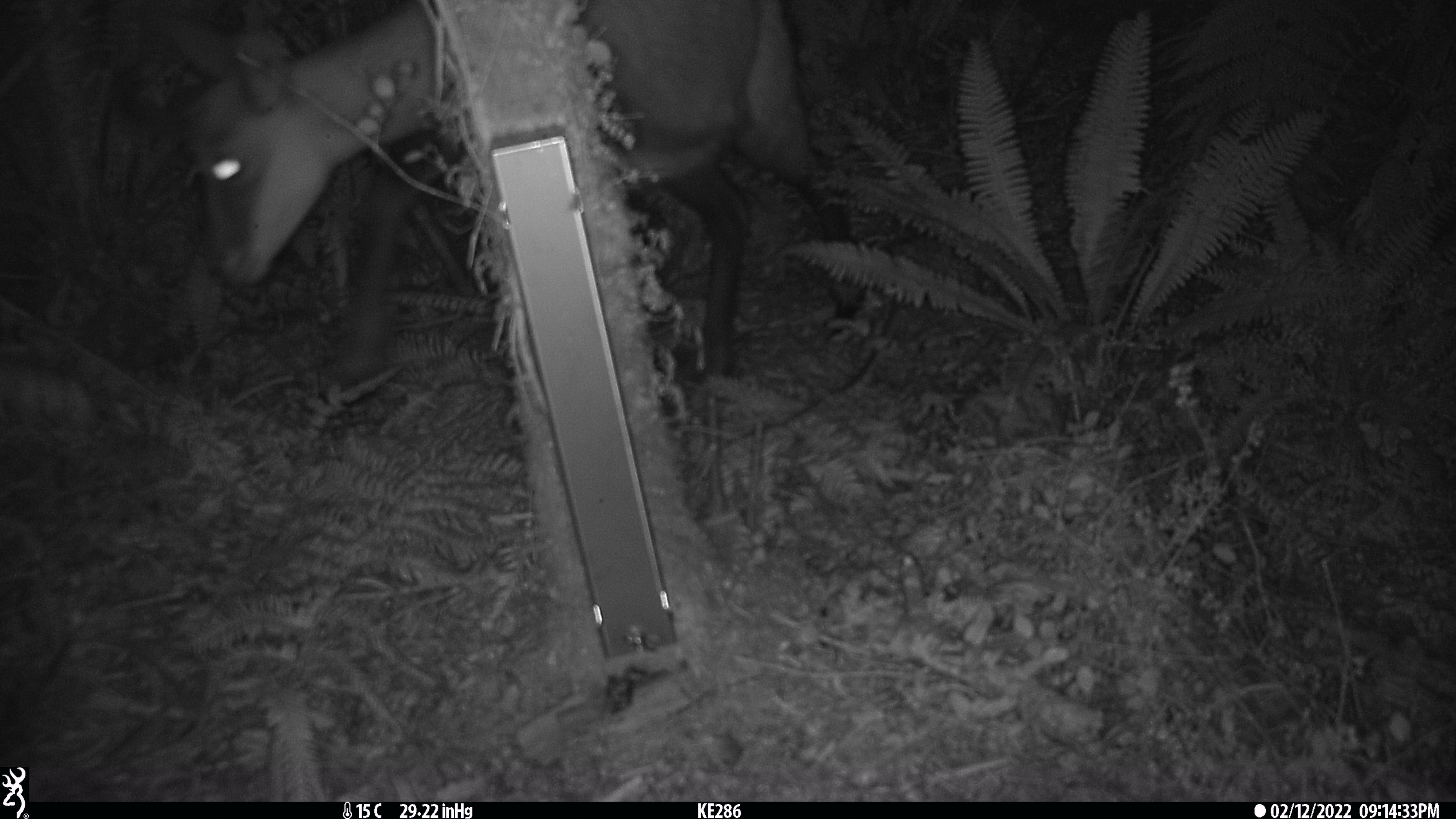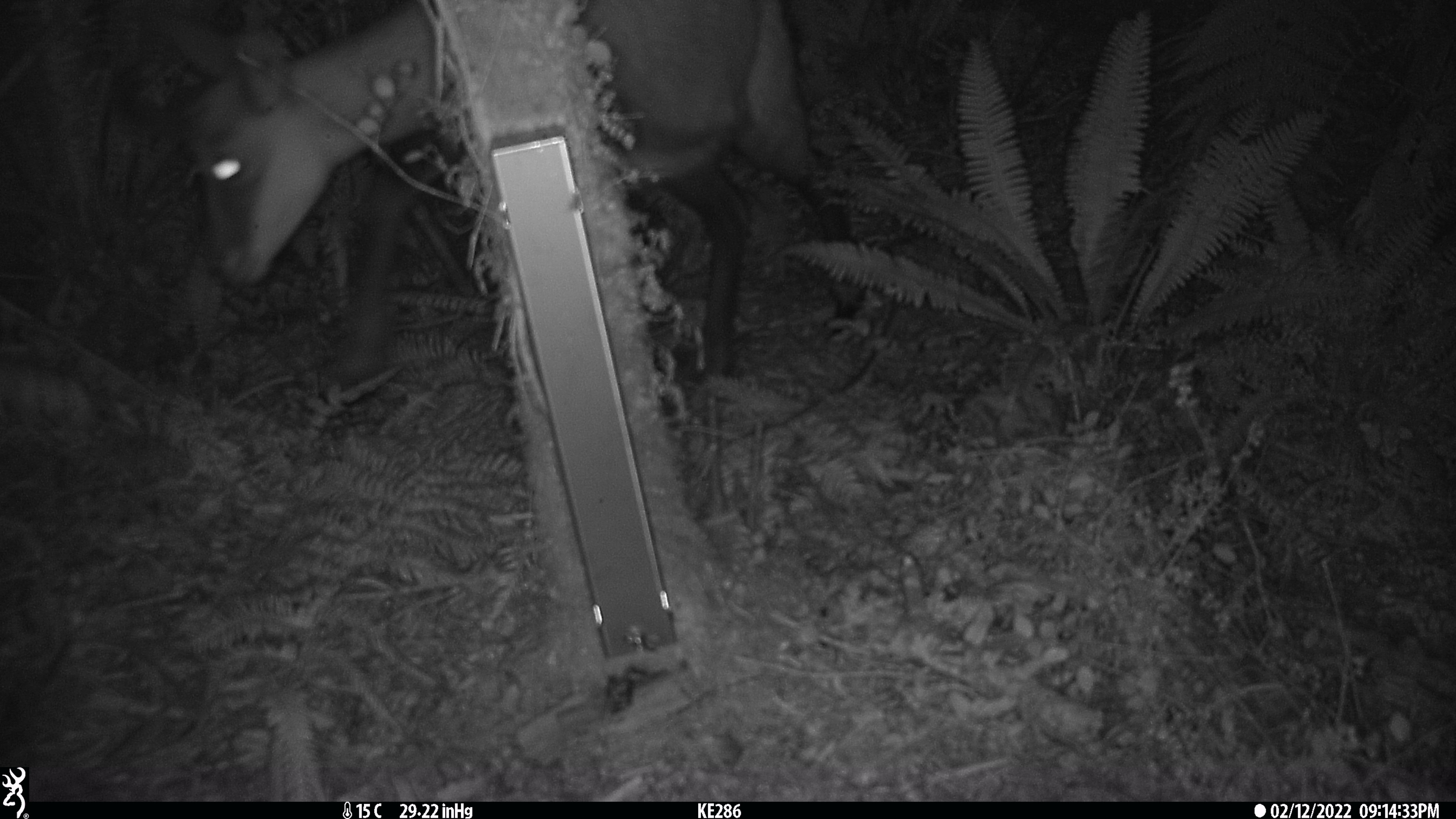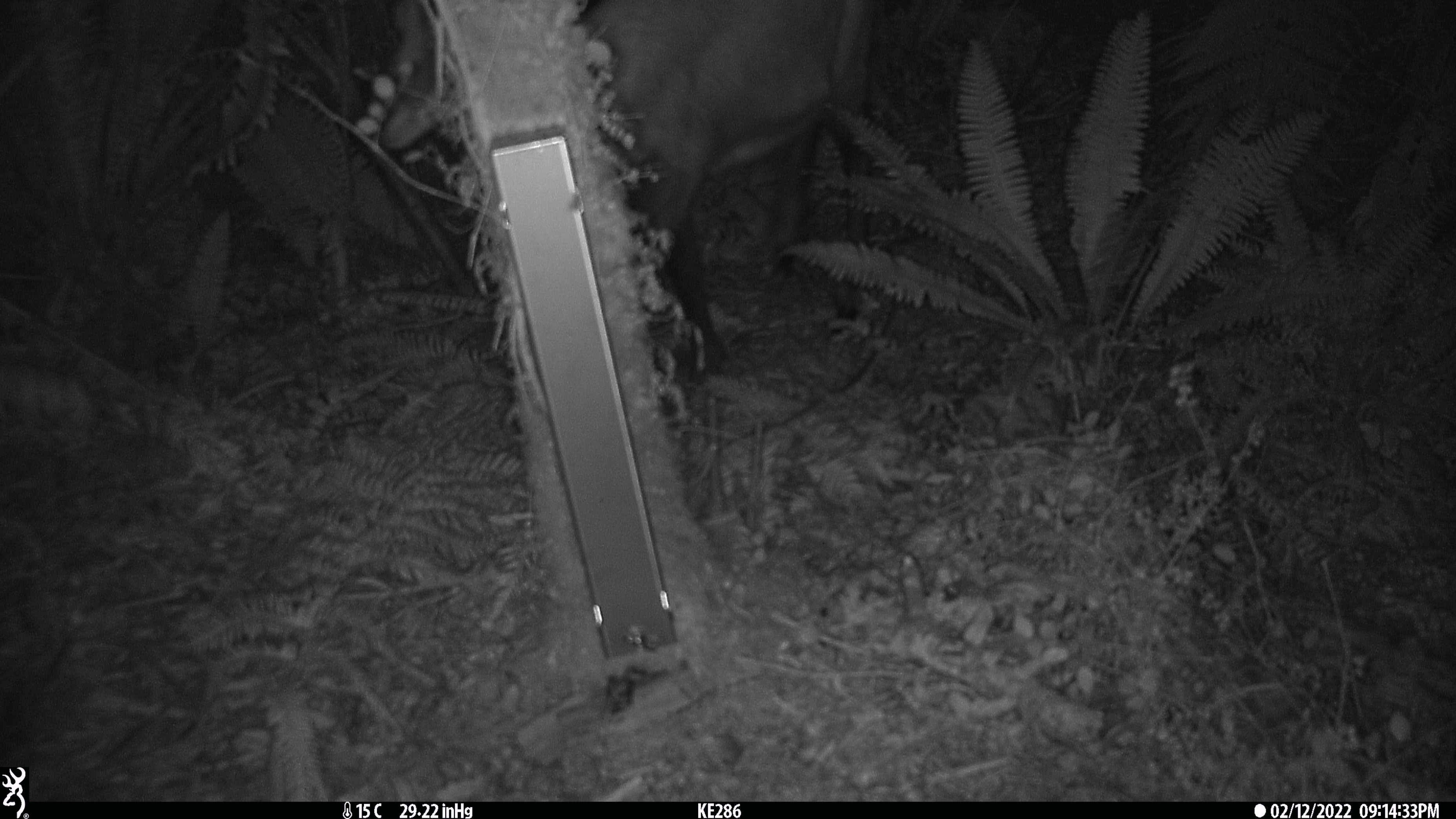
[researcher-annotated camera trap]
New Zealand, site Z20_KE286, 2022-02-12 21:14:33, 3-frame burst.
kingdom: Animalia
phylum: Chordata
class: Mammalia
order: Artiodactyla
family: Bovidae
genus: Rupicapra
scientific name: Rupicapra rupicapra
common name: alpine chamois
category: chamois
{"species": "chamois (alpine chamois) (Rupicapra rupicapra)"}